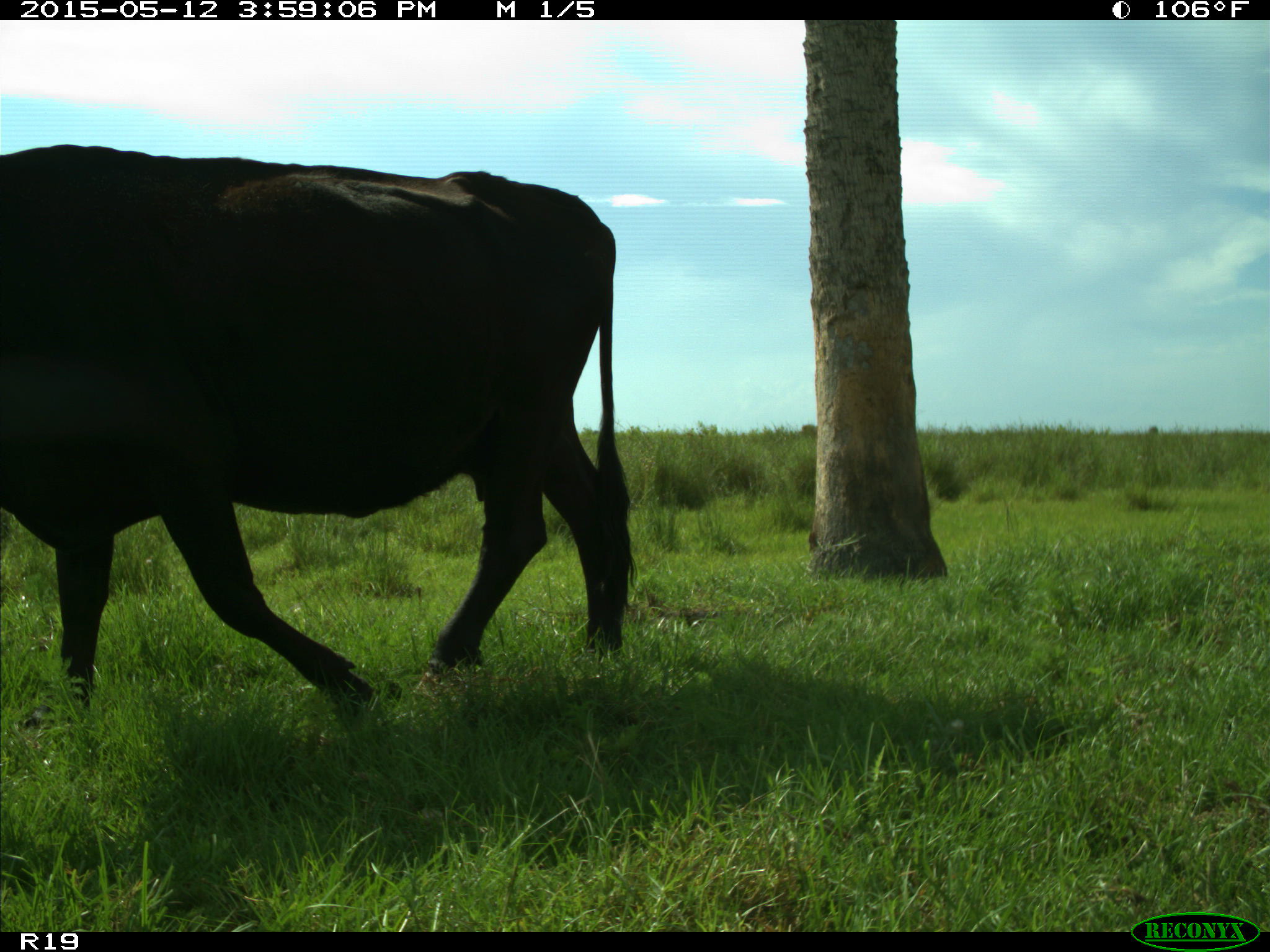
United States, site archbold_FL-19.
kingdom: Animalia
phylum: Chordata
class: Mammalia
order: Artiodactyla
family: Bovidae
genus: Bos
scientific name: Bos taurus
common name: domestic cow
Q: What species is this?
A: Bos taurus (domestic cow).